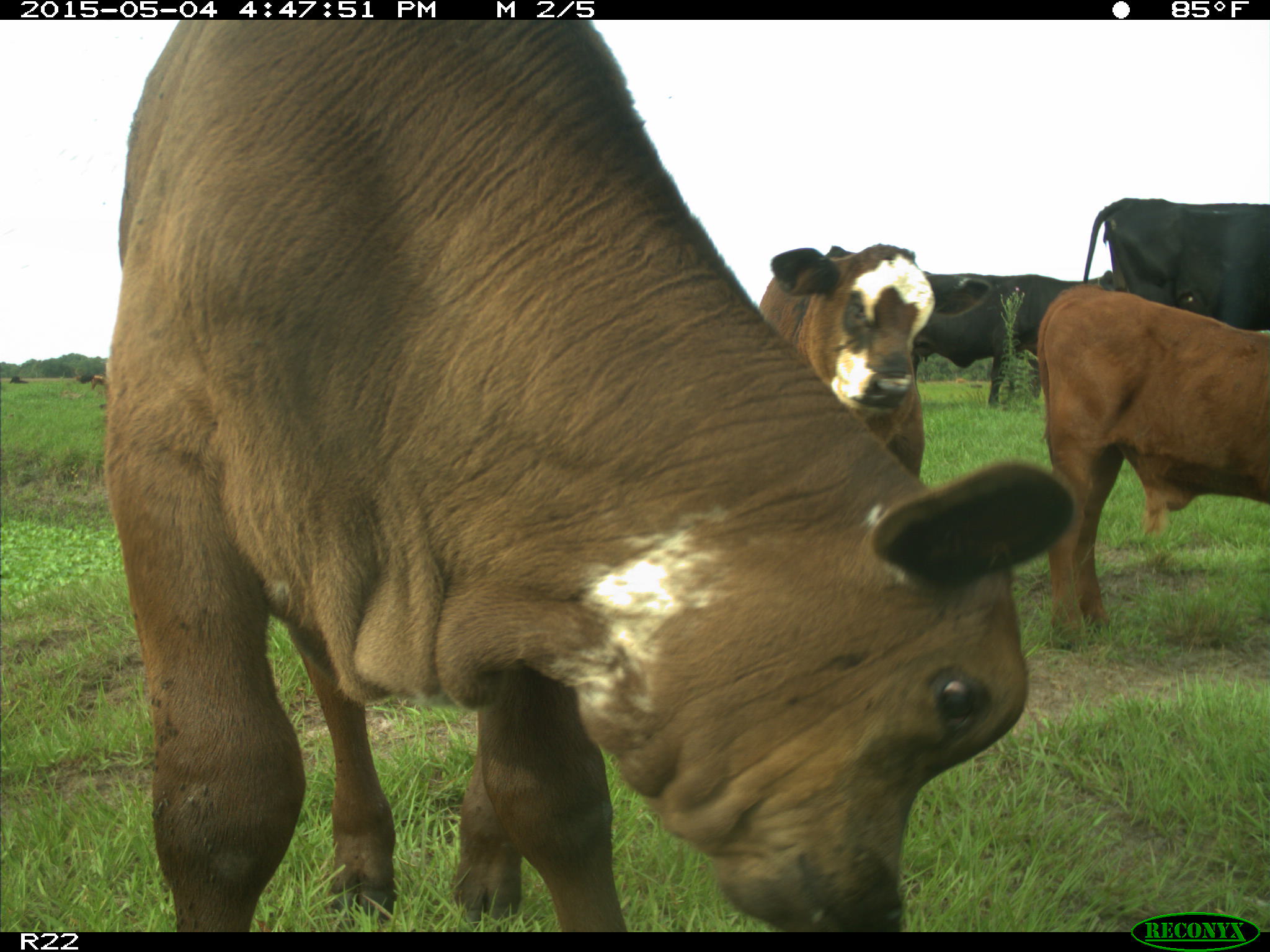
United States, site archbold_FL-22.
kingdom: Animalia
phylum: Chordata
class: Mammalia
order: Artiodactyla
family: Bovidae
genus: Bos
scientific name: Bos taurus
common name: domestic cow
Bos taurus (domestic cow).